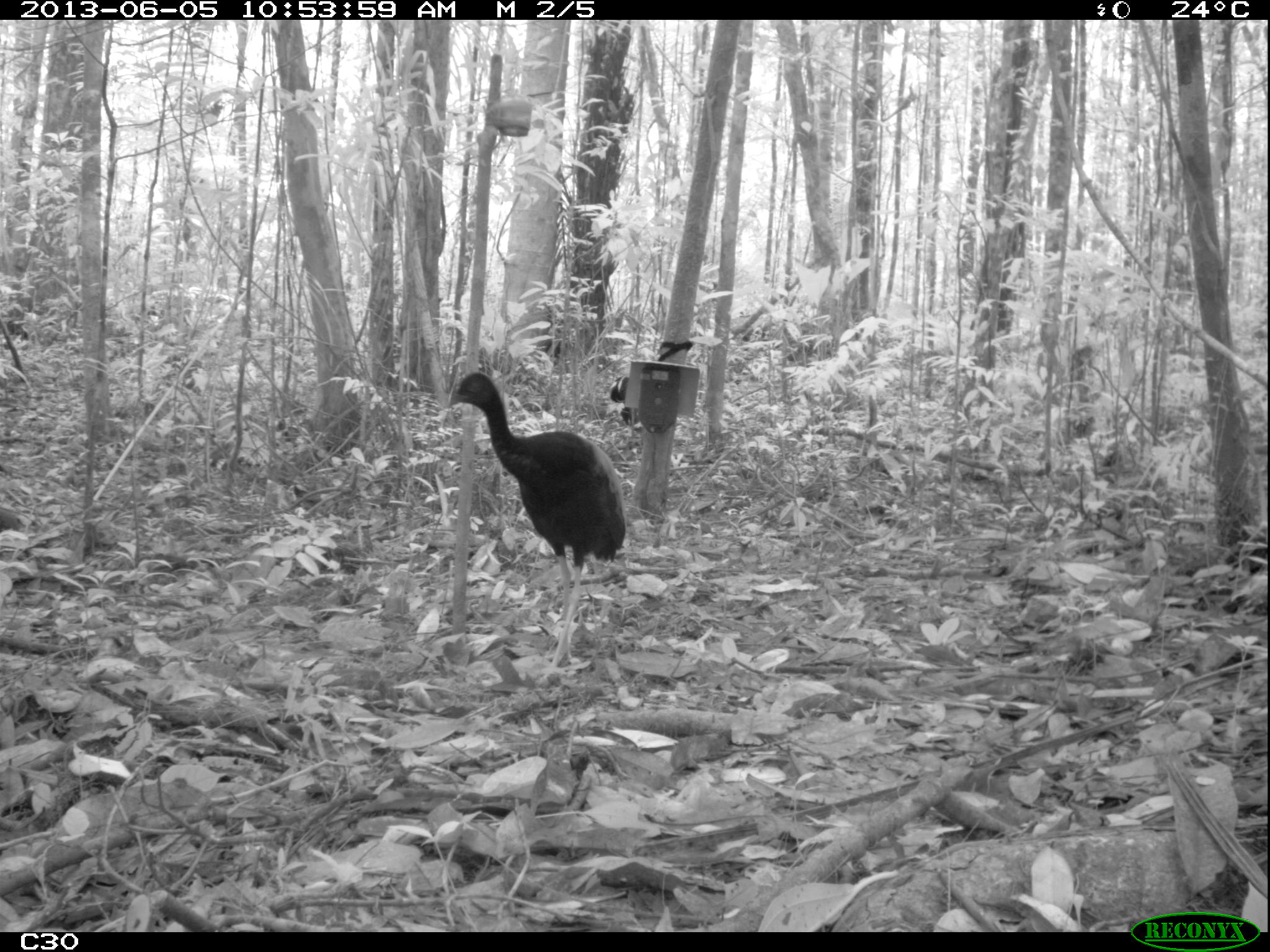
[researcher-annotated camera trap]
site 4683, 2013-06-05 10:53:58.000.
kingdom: Animalia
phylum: Chordata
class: Aves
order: Gruiformes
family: Psophiidae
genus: Psophia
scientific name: Psophia crepitans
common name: gray-winged trumpeter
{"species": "Psophia crepitans (gray-winged trumpeter)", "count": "3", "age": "adult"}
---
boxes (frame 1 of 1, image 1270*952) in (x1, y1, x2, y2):
psophia crepitans: (444, 368, 627, 672)